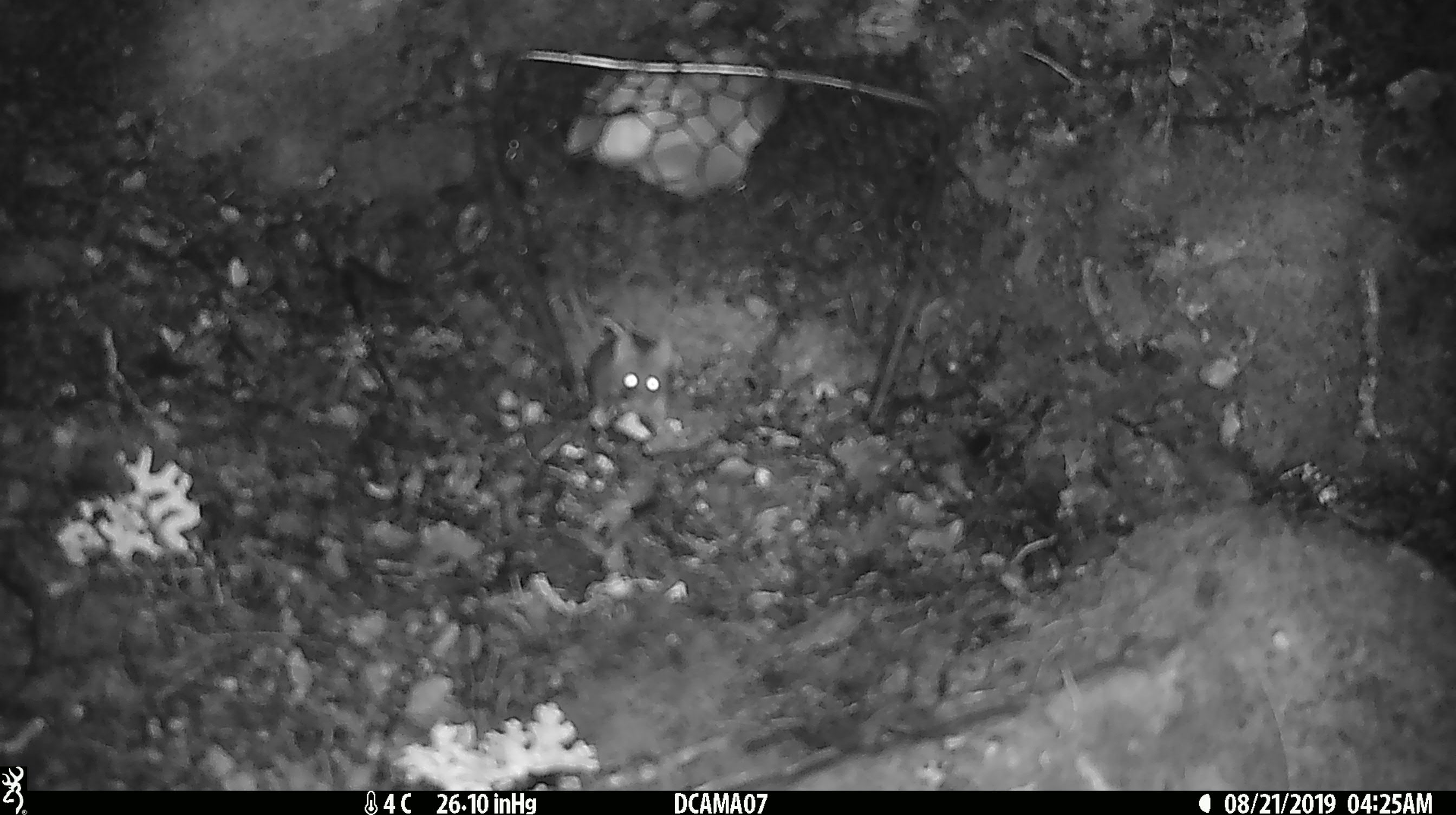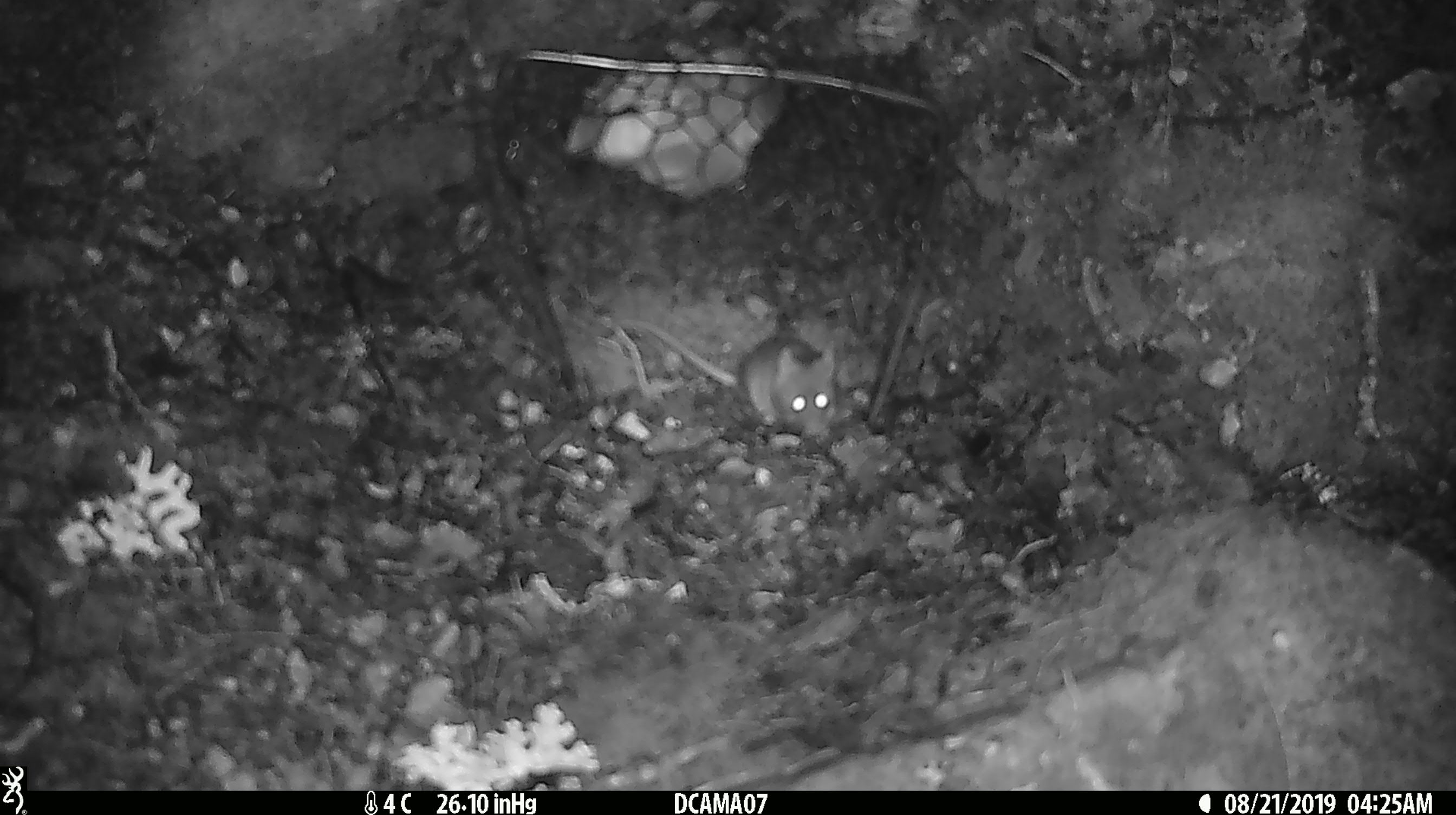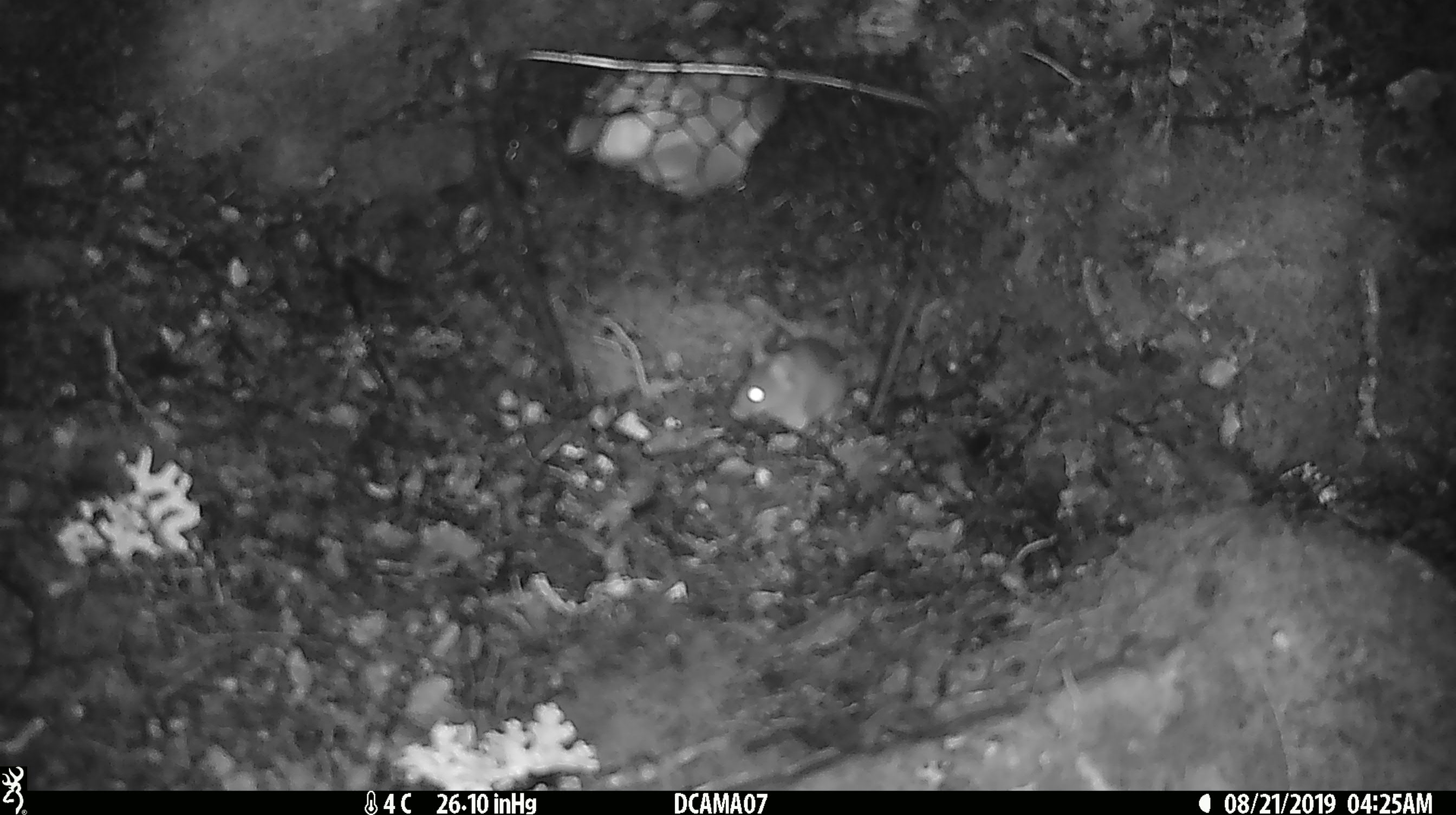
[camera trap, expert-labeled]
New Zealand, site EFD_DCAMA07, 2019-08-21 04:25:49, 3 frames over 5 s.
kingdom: Animalia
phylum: Chordata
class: Mammalia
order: Rodentia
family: Muridae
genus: Mus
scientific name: Mus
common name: mouse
Mouse (Mus).